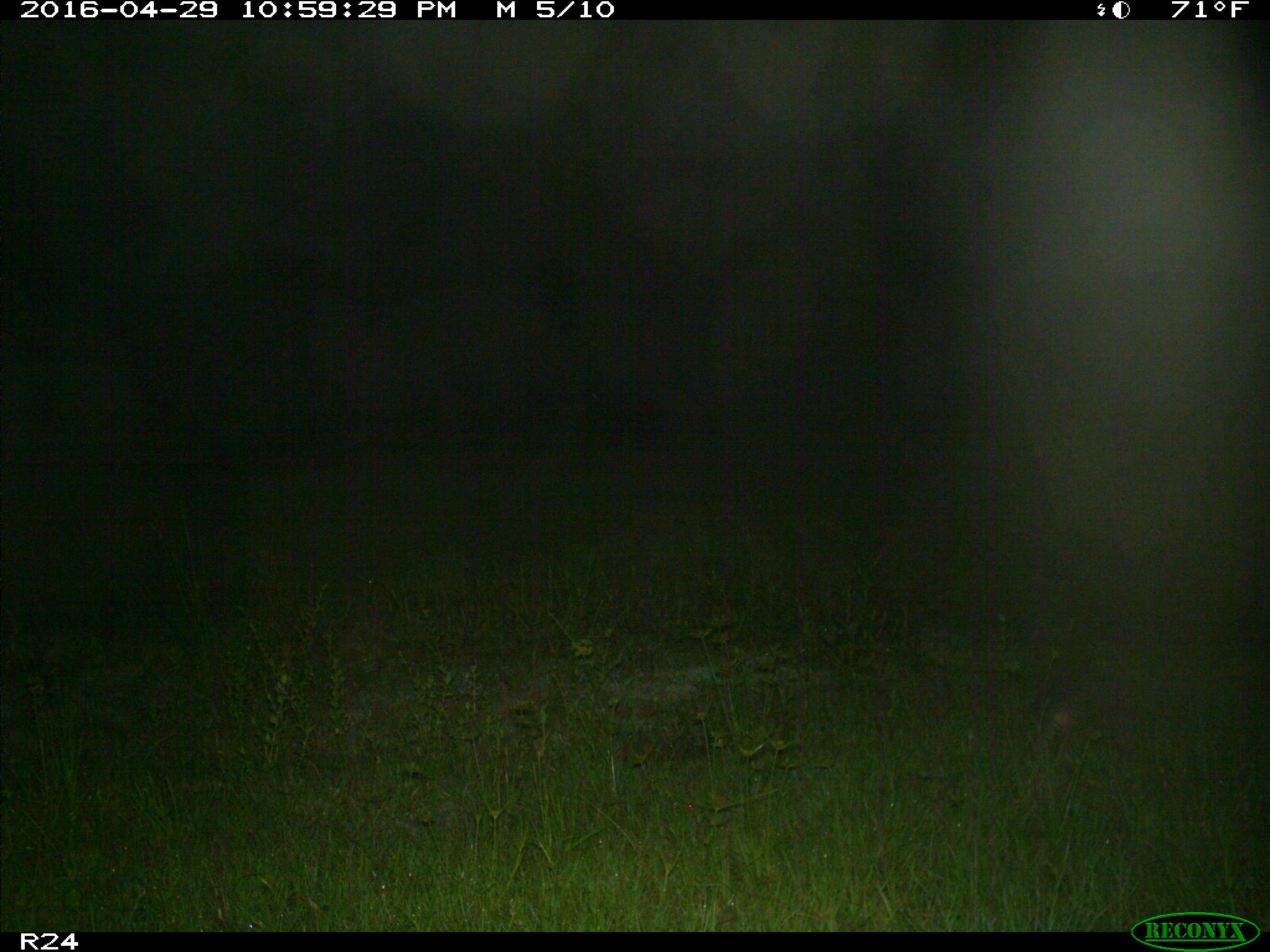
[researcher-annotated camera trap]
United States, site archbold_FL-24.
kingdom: Animalia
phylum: Chordata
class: Mammalia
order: Cingulata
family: Dasypodidae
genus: Dasypus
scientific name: Dasypus novemcinctus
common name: nine-banded armadillo